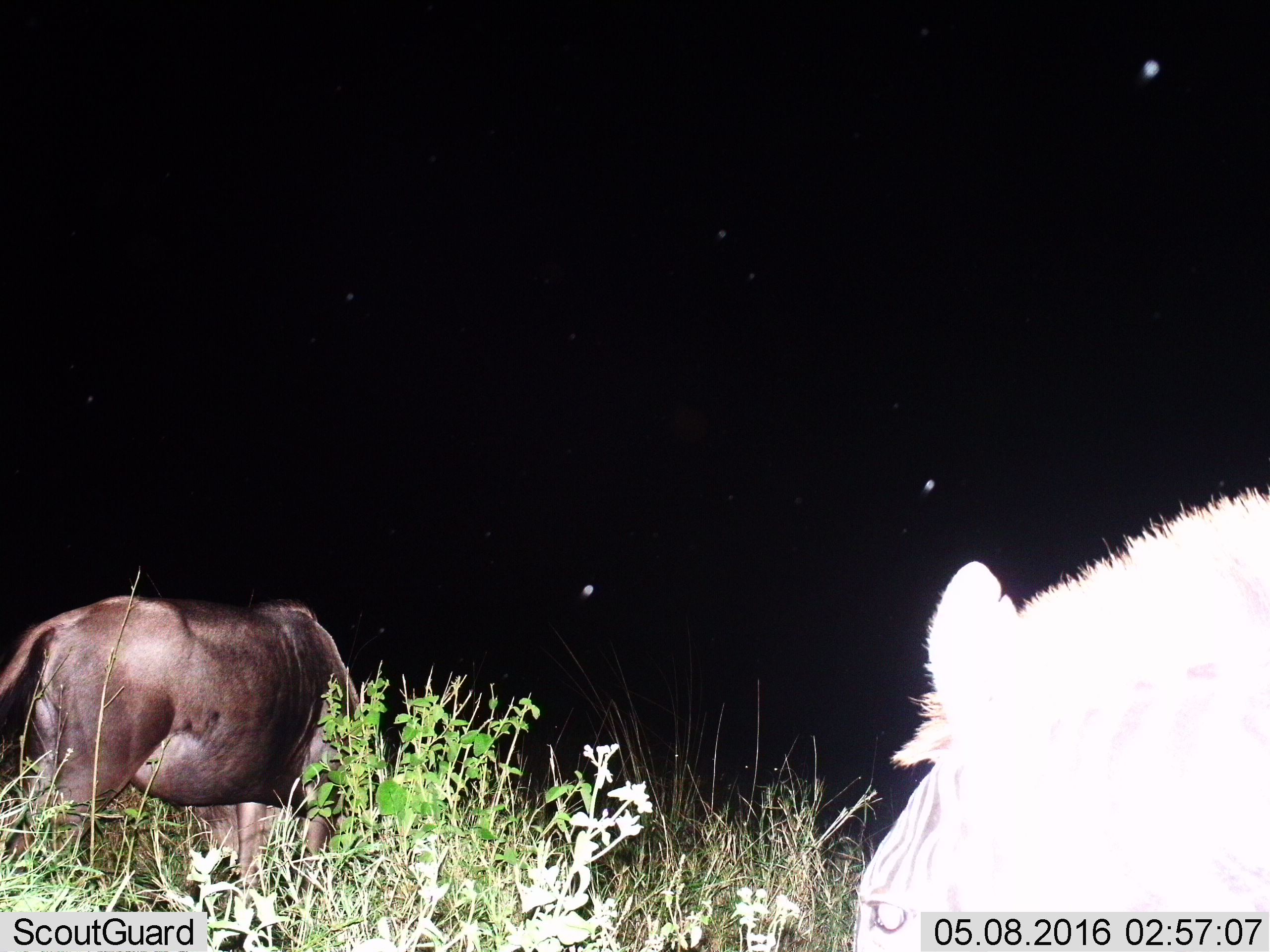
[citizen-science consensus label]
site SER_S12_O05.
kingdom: Animalia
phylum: Chordata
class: Mammalia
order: Artiodactyla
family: Bovidae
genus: Connochaetes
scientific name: Connochaetes taurinus taurinus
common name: blue wildebeest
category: wildebeestblue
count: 1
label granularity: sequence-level